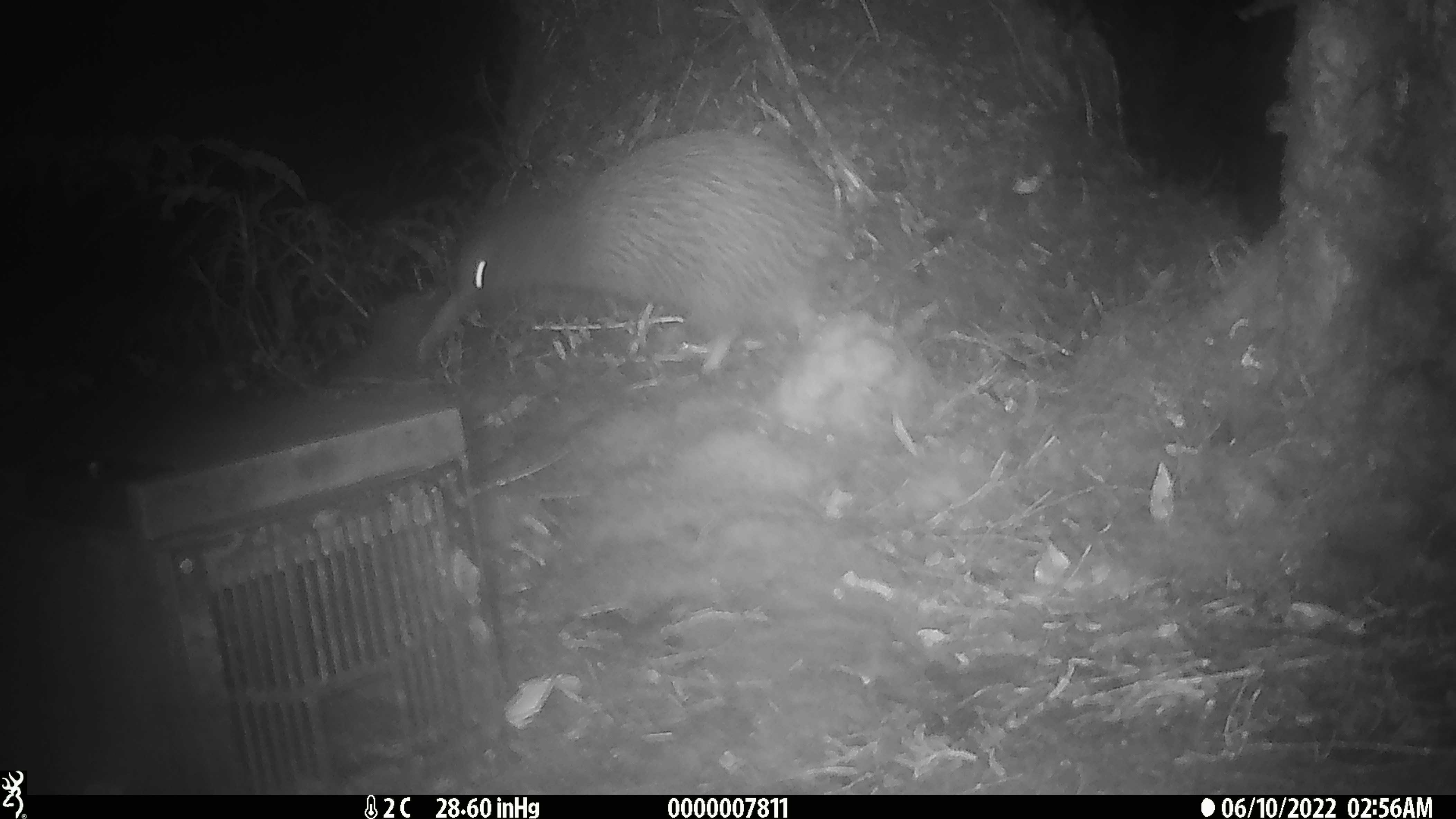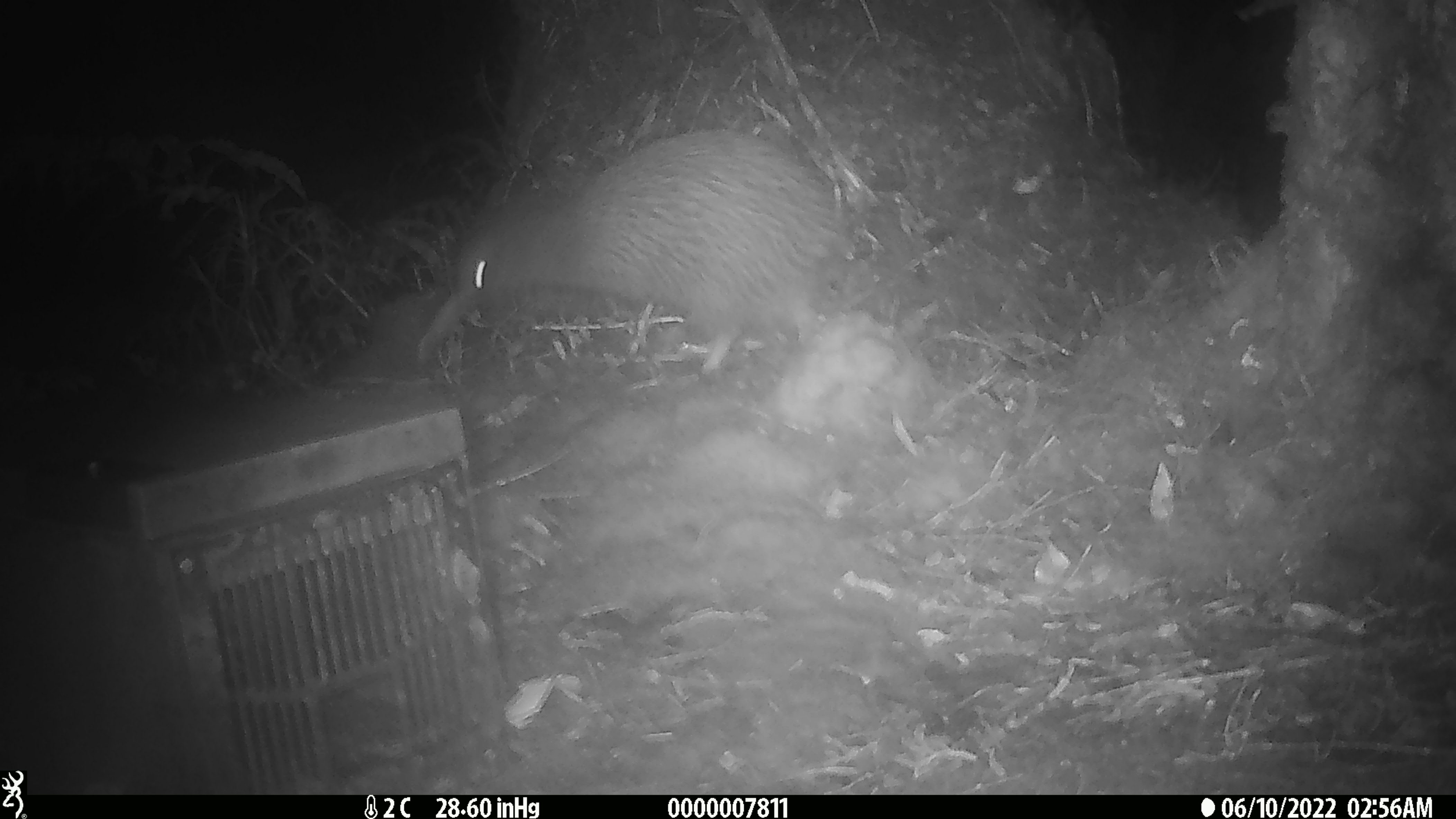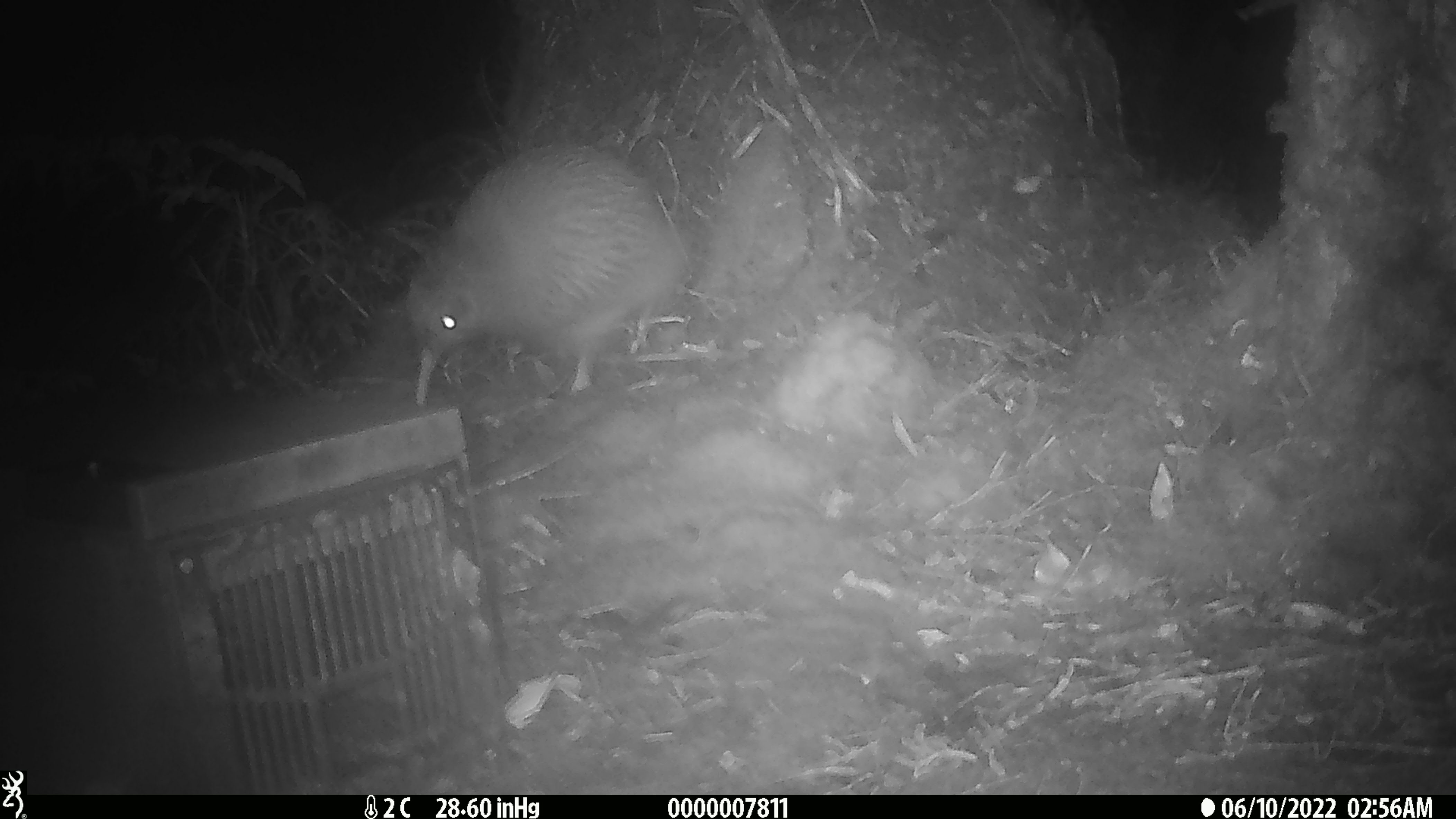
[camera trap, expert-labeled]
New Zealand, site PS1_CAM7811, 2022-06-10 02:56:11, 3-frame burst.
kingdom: Animalia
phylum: Chordata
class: Aves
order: Apterygiformes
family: Apterygidae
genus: Apteryx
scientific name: Apteryx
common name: kiwi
Kiwi (Apteryx).